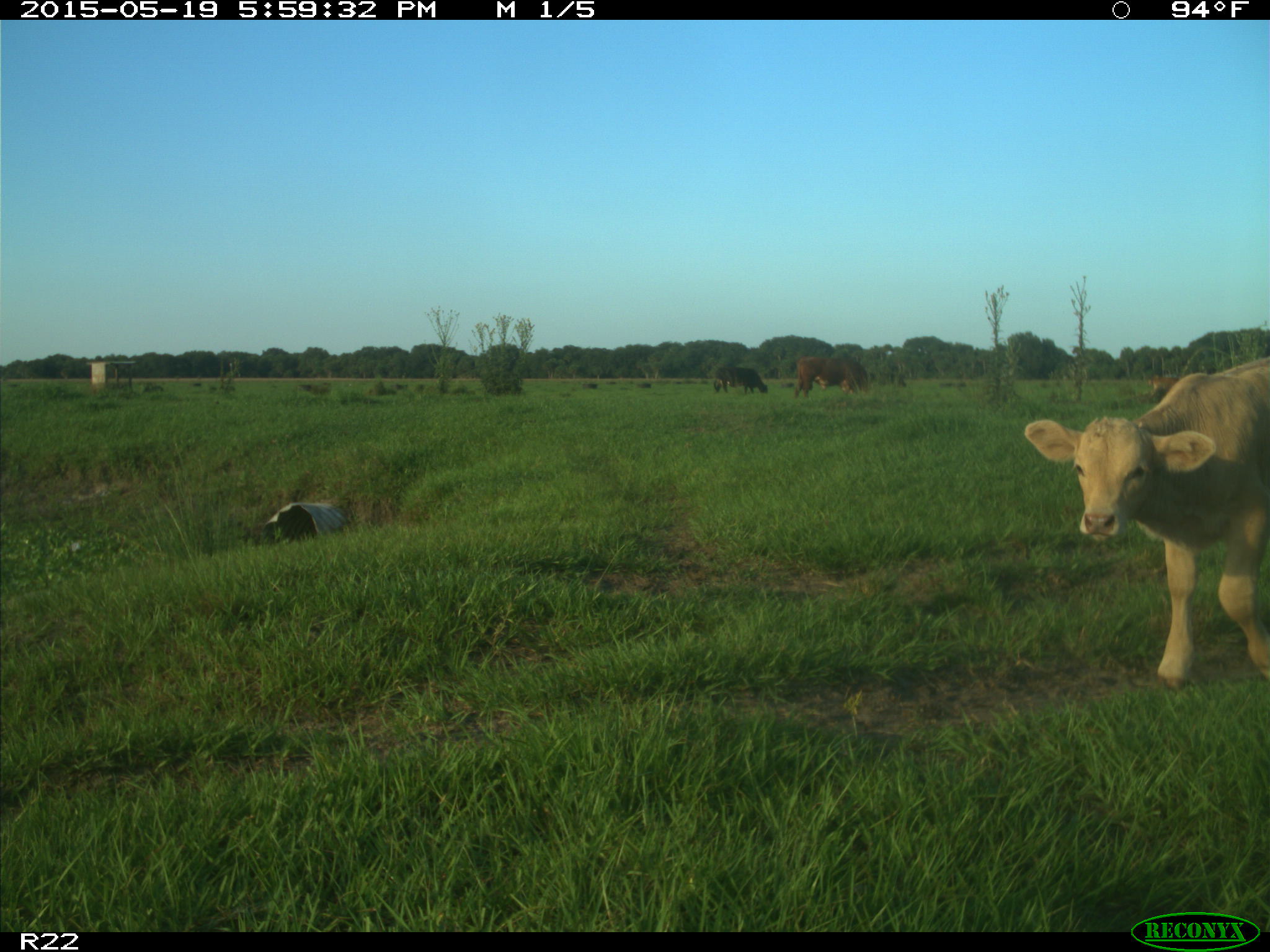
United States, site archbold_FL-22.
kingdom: Animalia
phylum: Chordata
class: Mammalia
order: Artiodactyla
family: Bovidae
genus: Bos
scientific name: Bos taurus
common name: domestic cow